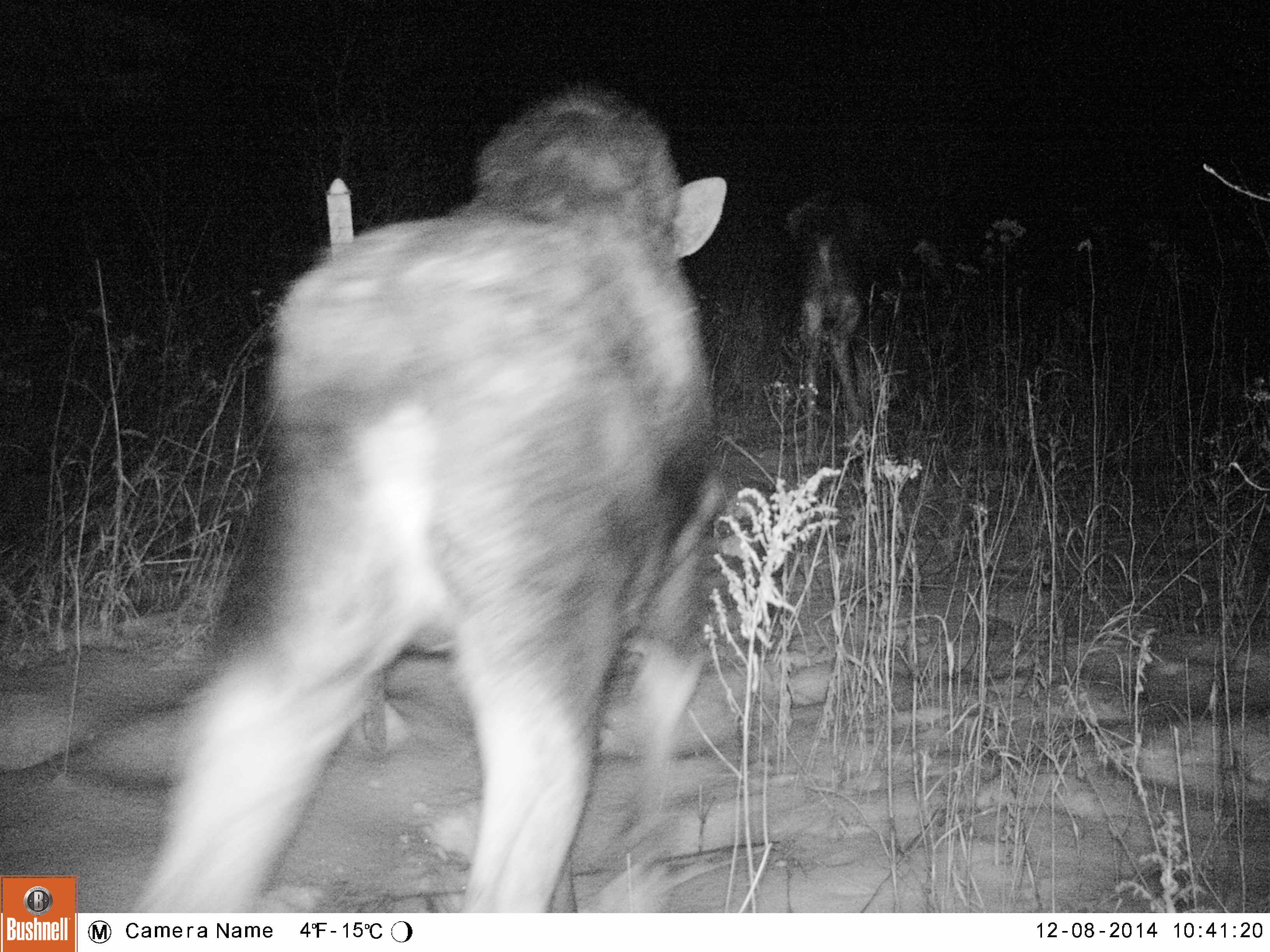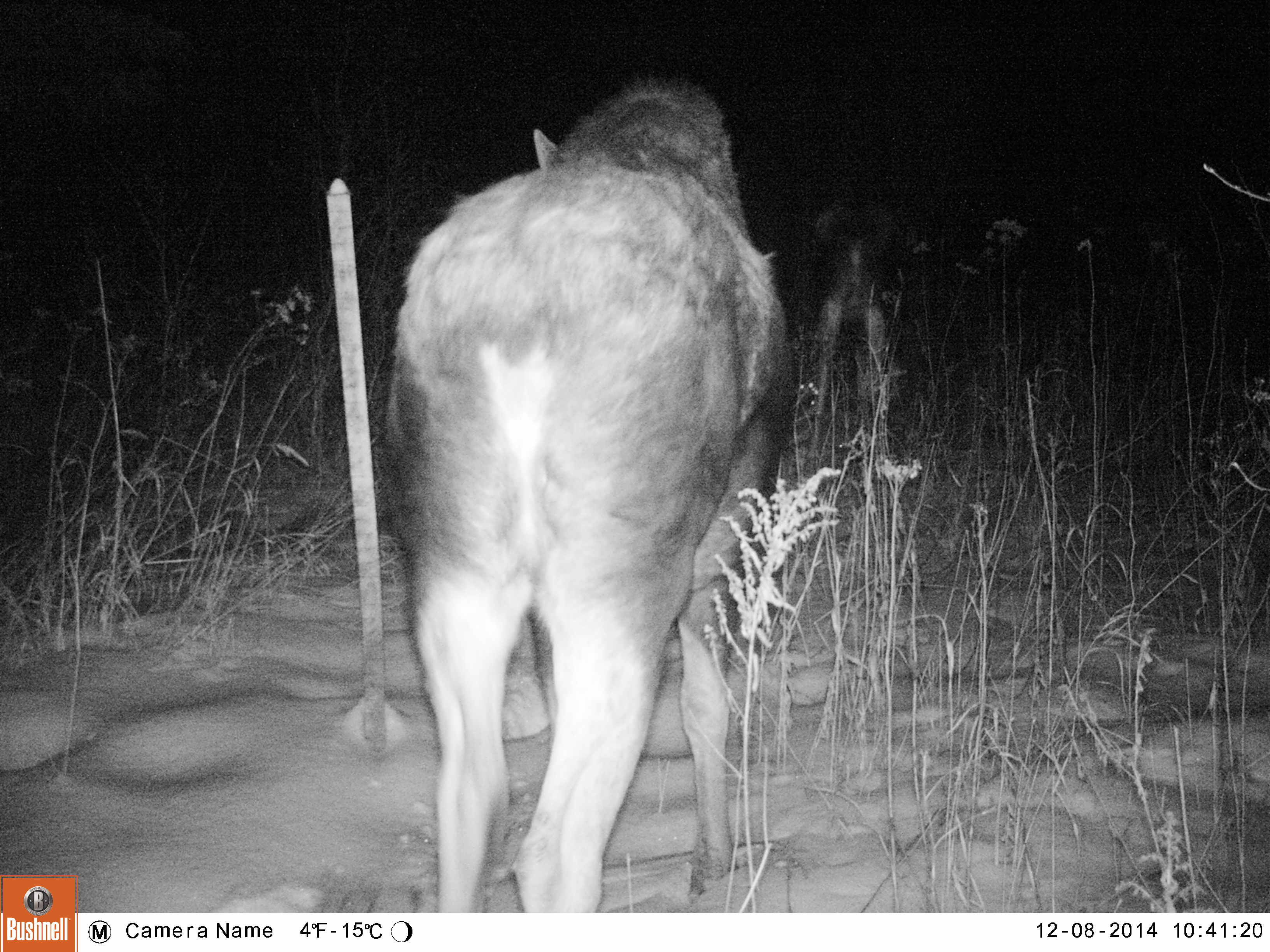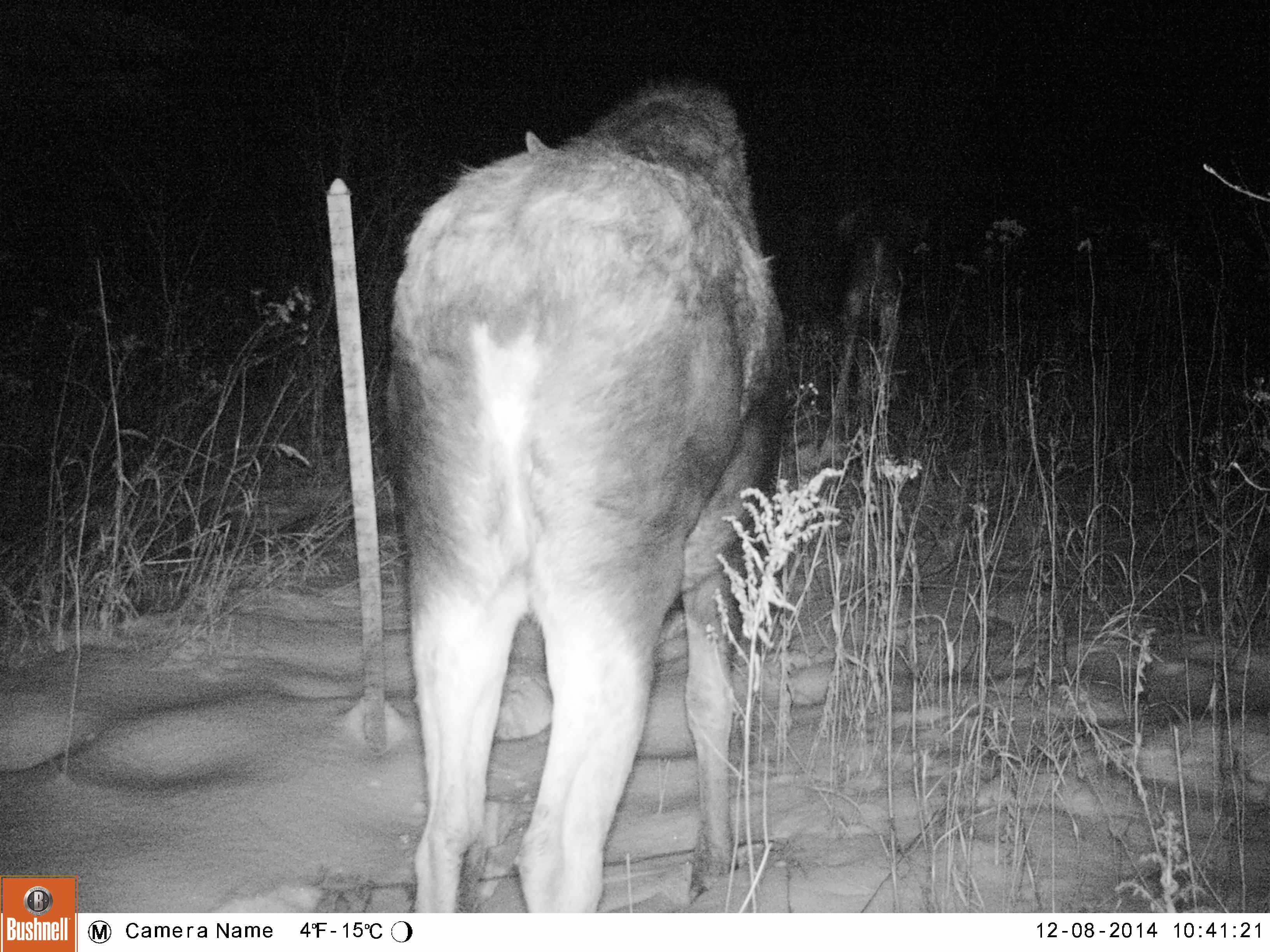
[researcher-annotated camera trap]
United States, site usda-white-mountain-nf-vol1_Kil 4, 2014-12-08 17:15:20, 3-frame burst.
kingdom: Animalia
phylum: Chordata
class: Mammalia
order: Artiodactyla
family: Cervidae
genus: Alces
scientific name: Alces alces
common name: moose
Moose (Alces alces).